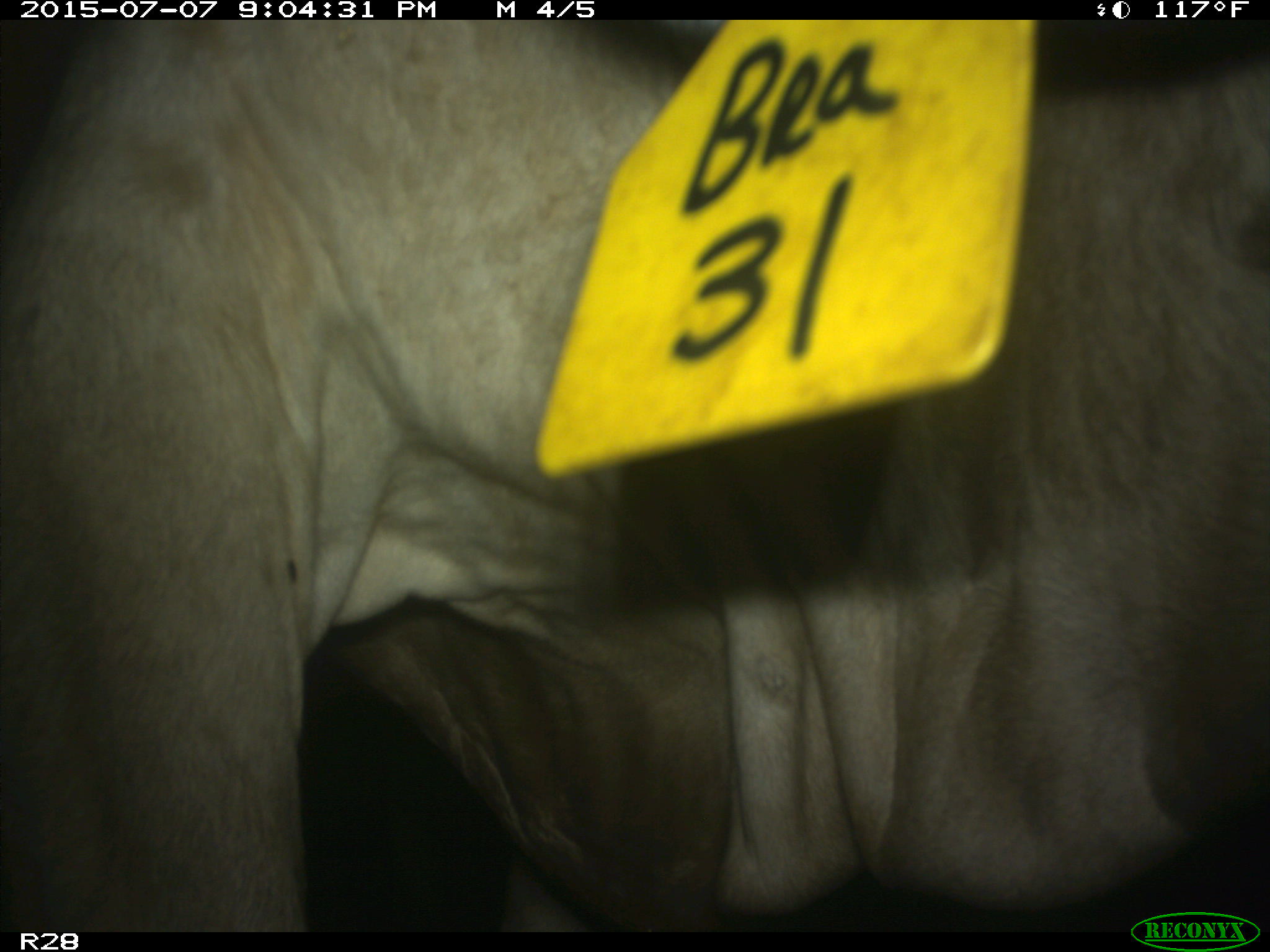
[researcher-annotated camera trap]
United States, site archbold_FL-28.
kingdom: Animalia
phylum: Chordata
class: Mammalia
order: Artiodactyla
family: Bovidae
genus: Bos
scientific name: Bos taurus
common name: domestic cow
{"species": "Bos taurus (domestic cow)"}